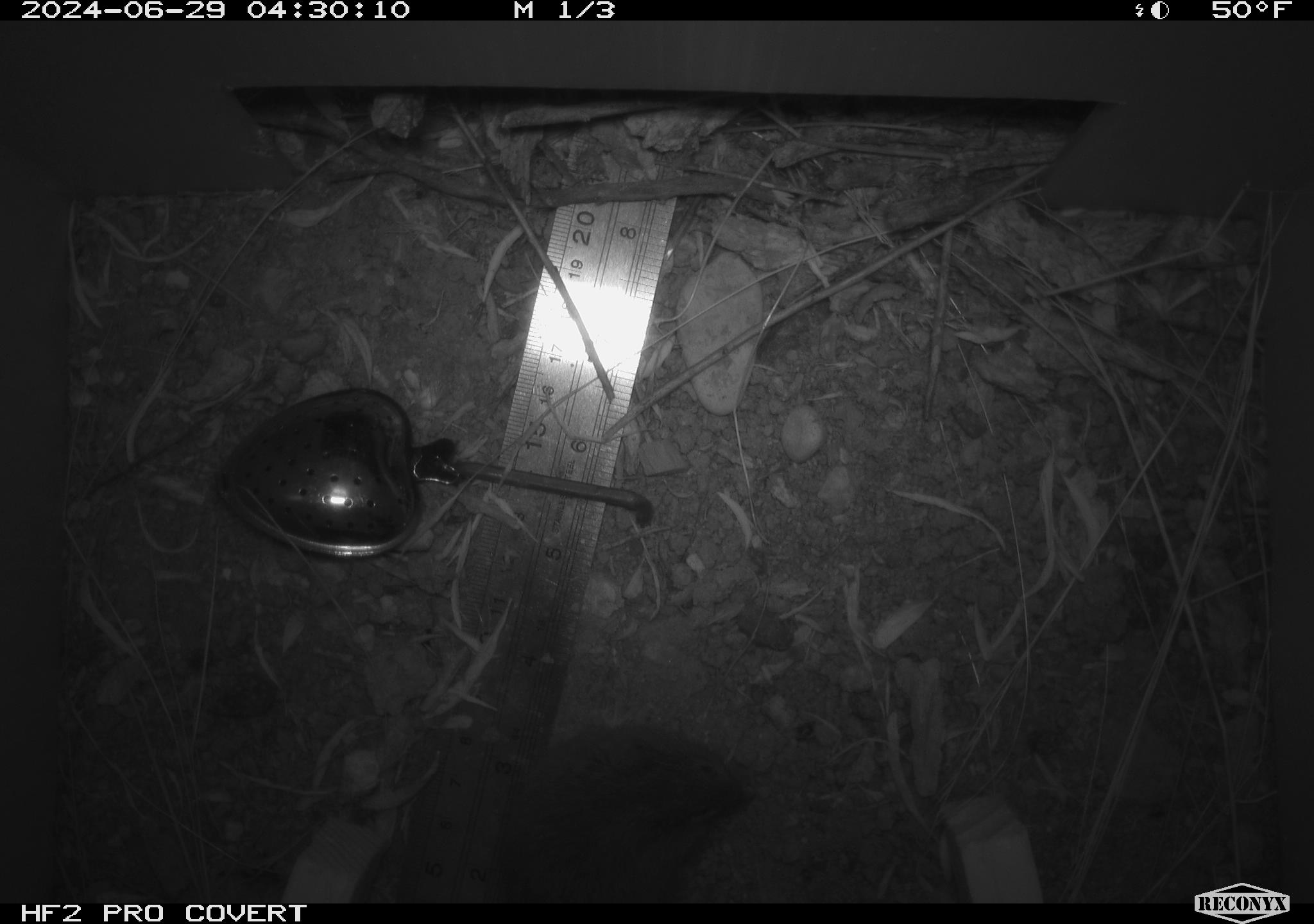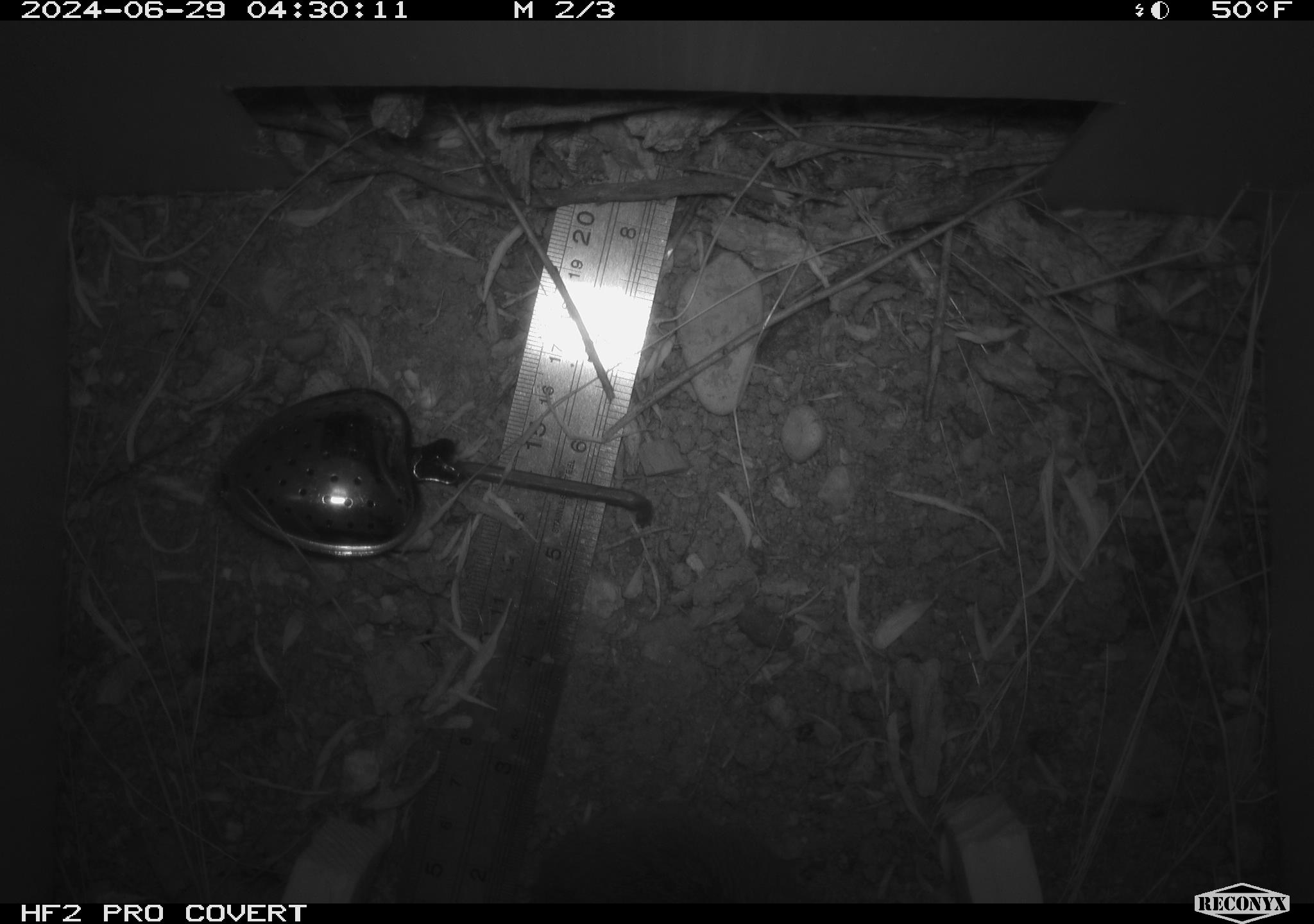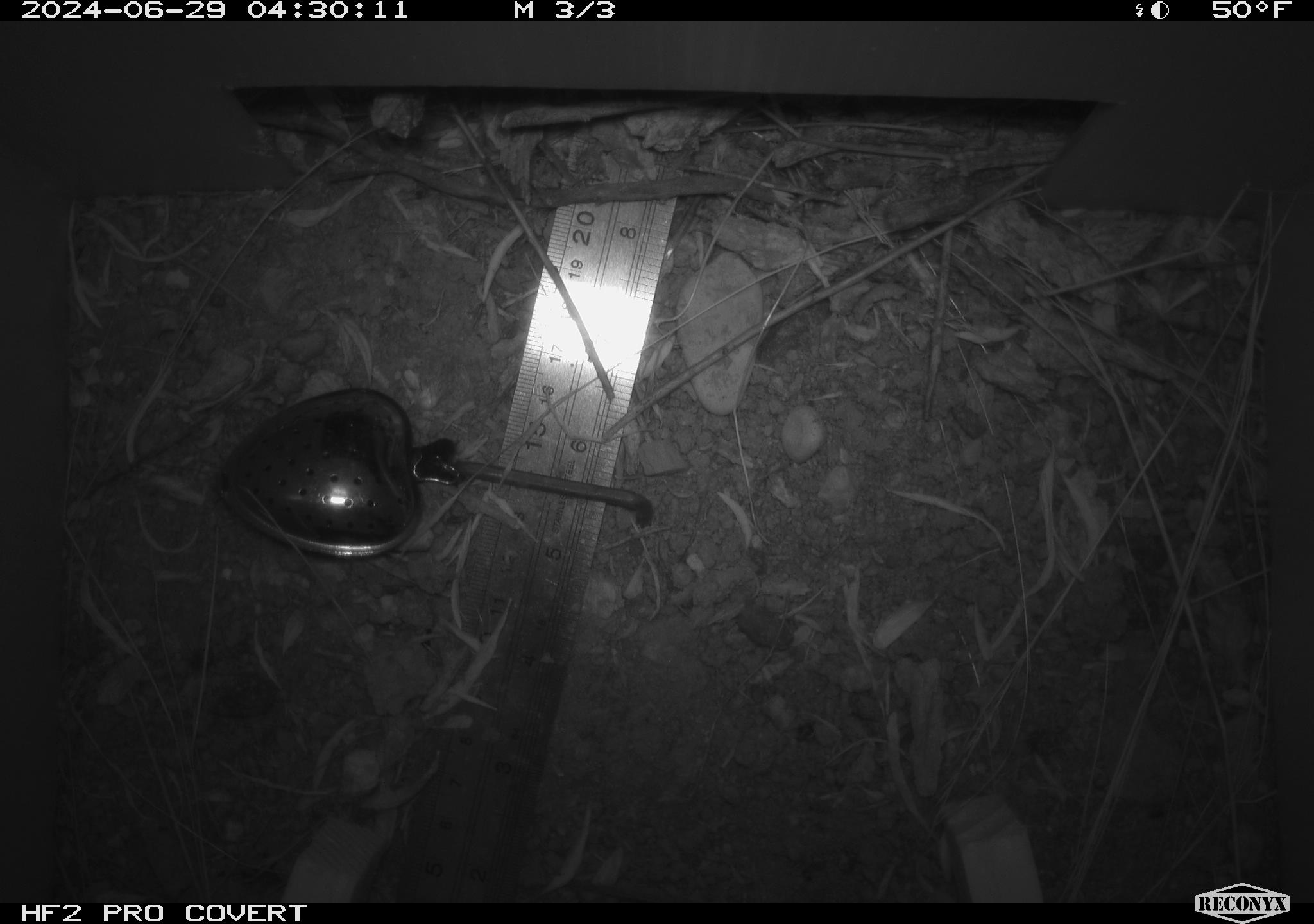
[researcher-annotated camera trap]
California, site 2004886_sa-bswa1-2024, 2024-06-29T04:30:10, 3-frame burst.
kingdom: Animalia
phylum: Chordata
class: Mammalia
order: Rodentia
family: Cricetidae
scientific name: Arvicolinae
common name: voles, lemmings, and muskrats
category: arvicolinae subfamily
Arvicolinae subfamily (voles, lemmings, and muskrats) (Arvicolinae).